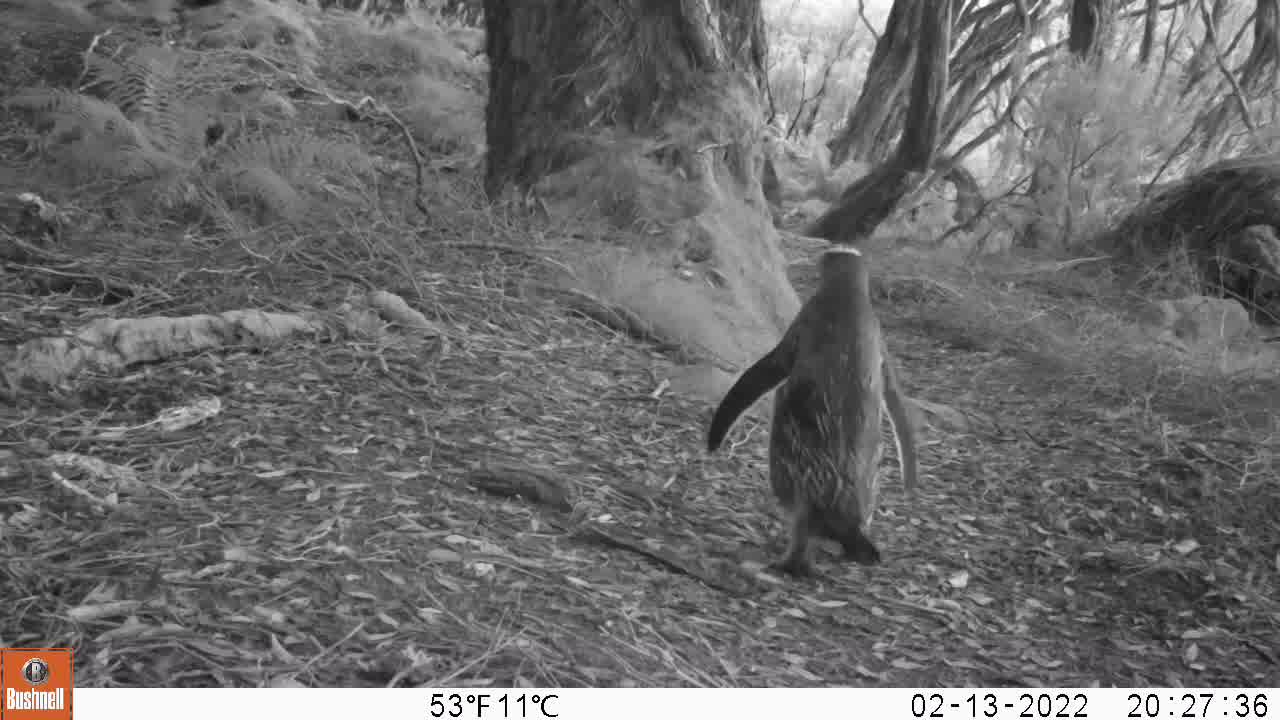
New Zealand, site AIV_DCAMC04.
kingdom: Animalia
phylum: Chordata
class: Aves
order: Sphenisciformes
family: Spheniscidae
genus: Megadyptes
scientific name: Megadyptes antipodes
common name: yellow-eyed penguin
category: yellow eyed penguin